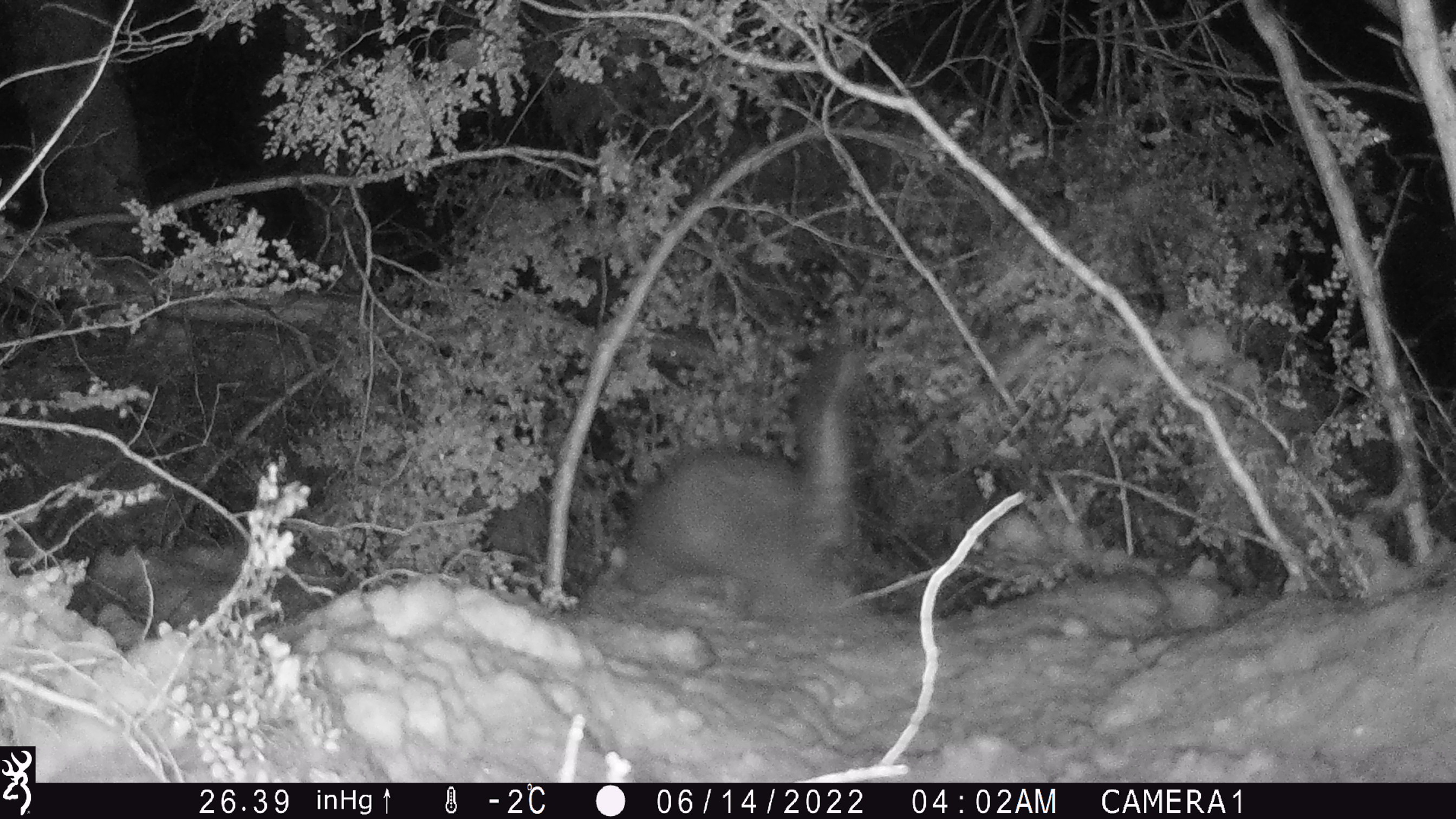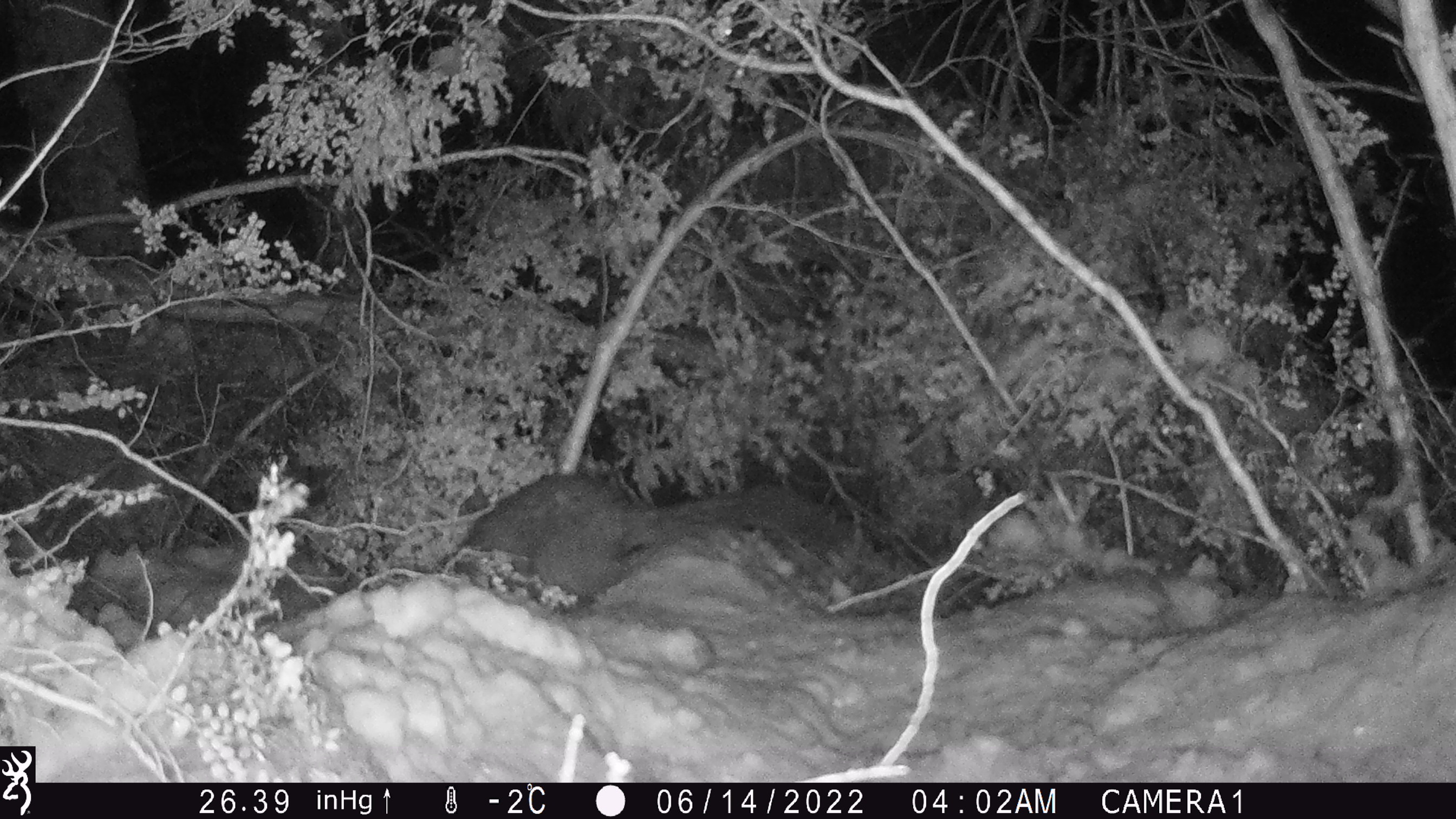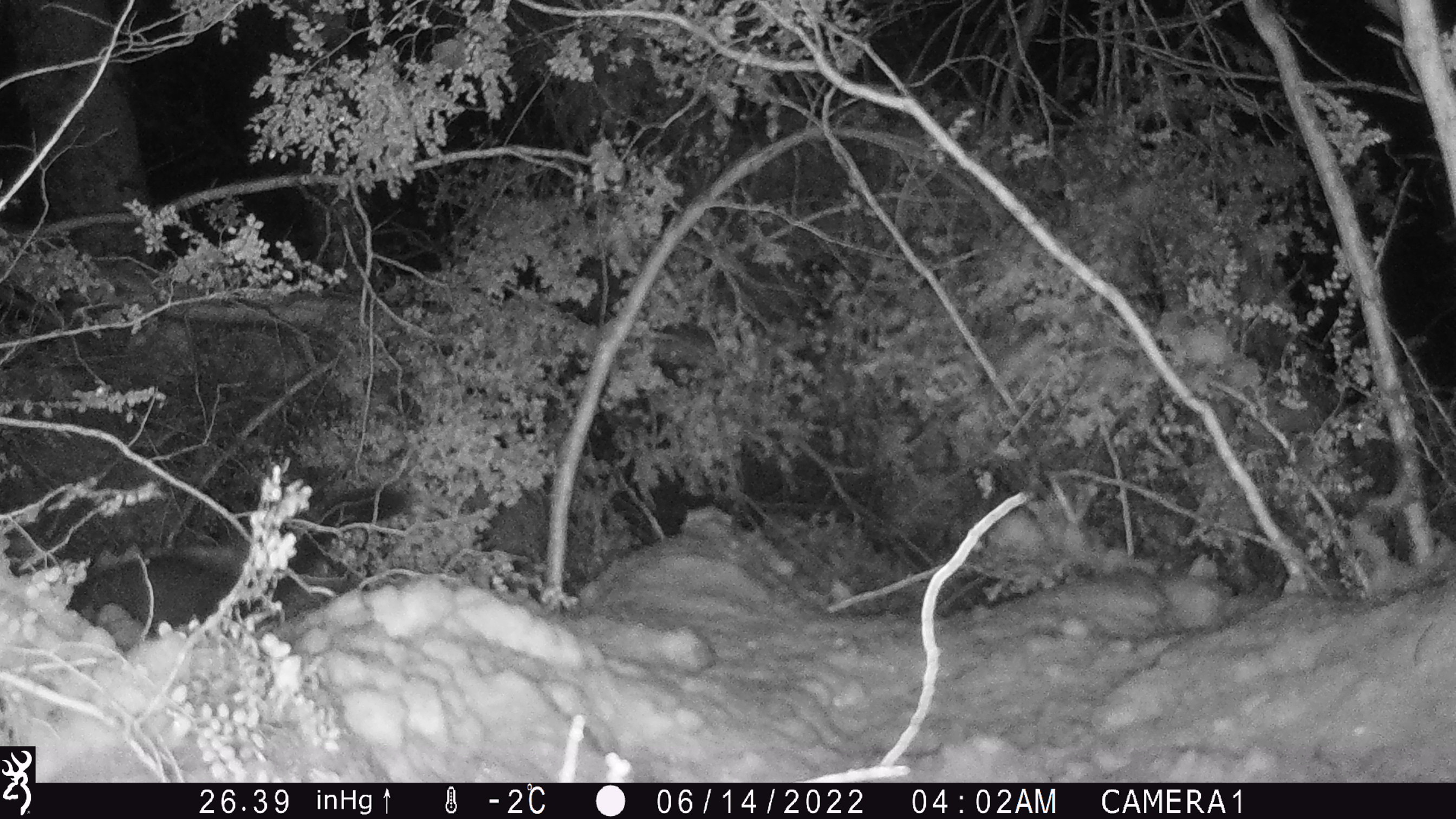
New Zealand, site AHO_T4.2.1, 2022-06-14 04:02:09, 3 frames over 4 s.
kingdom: Animalia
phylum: Chordata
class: Mammalia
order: Diprotodontia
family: Phalangeridae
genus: Trichosurus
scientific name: Trichosurus vulpecula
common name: common brushtail possum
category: possum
Possum (common brushtail possum) (Trichosurus vulpecula).